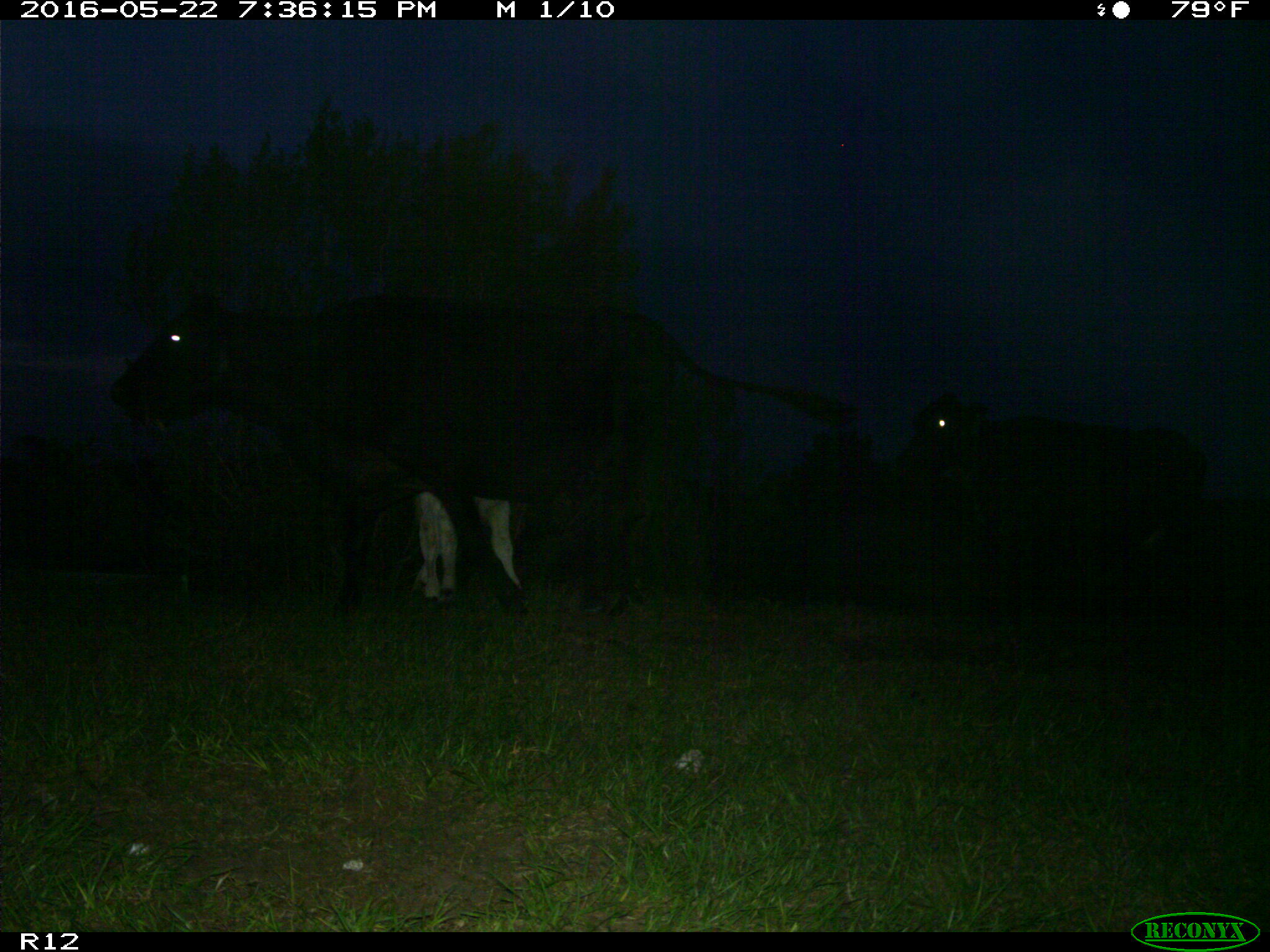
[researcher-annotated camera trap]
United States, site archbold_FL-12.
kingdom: Animalia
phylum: Chordata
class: Mammalia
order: Artiodactyla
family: Bovidae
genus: Bos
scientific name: Bos taurus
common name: domestic cow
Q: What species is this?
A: Bos taurus (domestic cow).